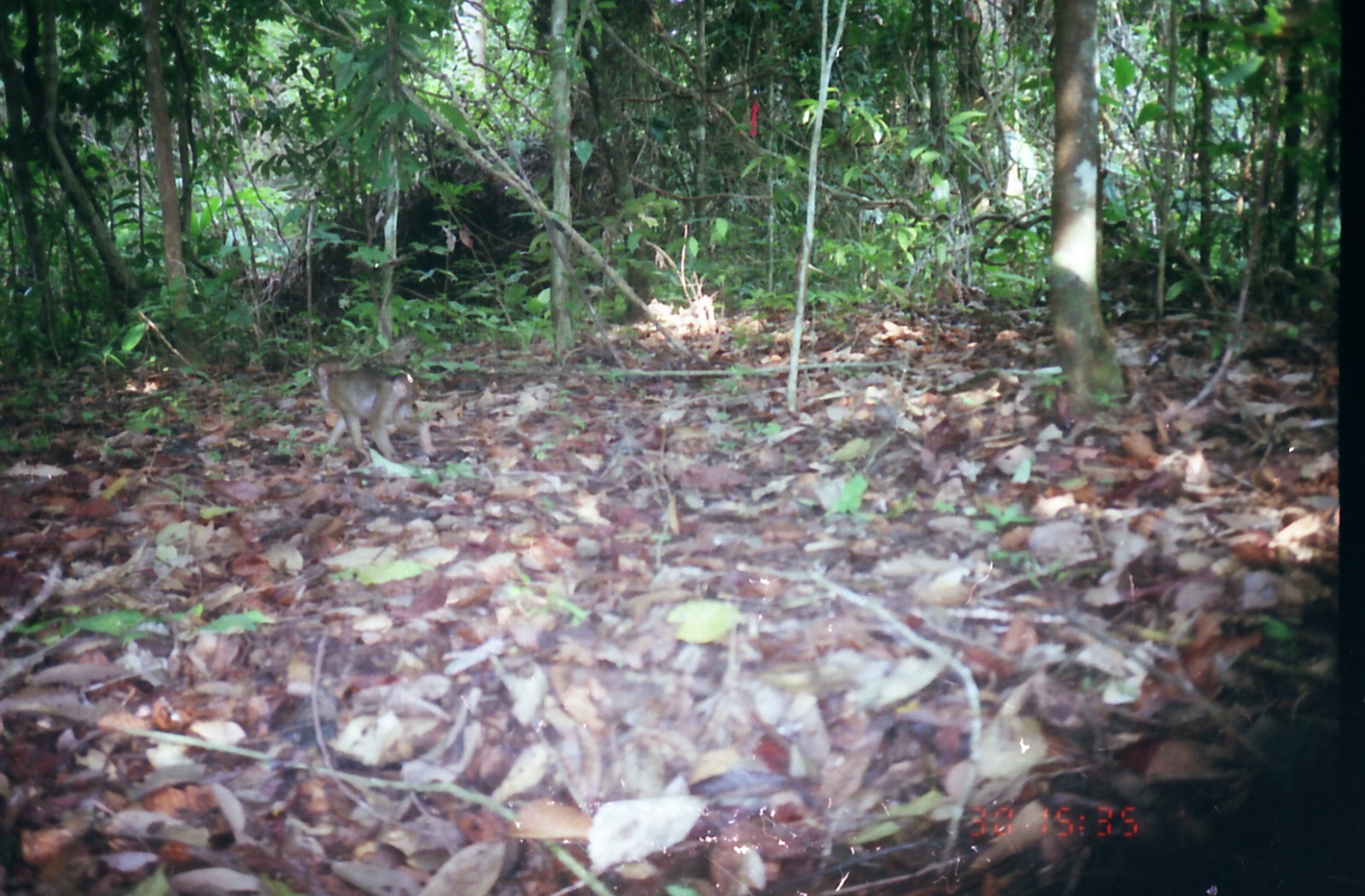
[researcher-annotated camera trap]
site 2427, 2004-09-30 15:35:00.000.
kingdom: Animalia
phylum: Chordata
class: Mammalia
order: Primates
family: Cercopithecidae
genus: Macaca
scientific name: Macaca nemestrina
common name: southern pig-tailed macaque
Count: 1.